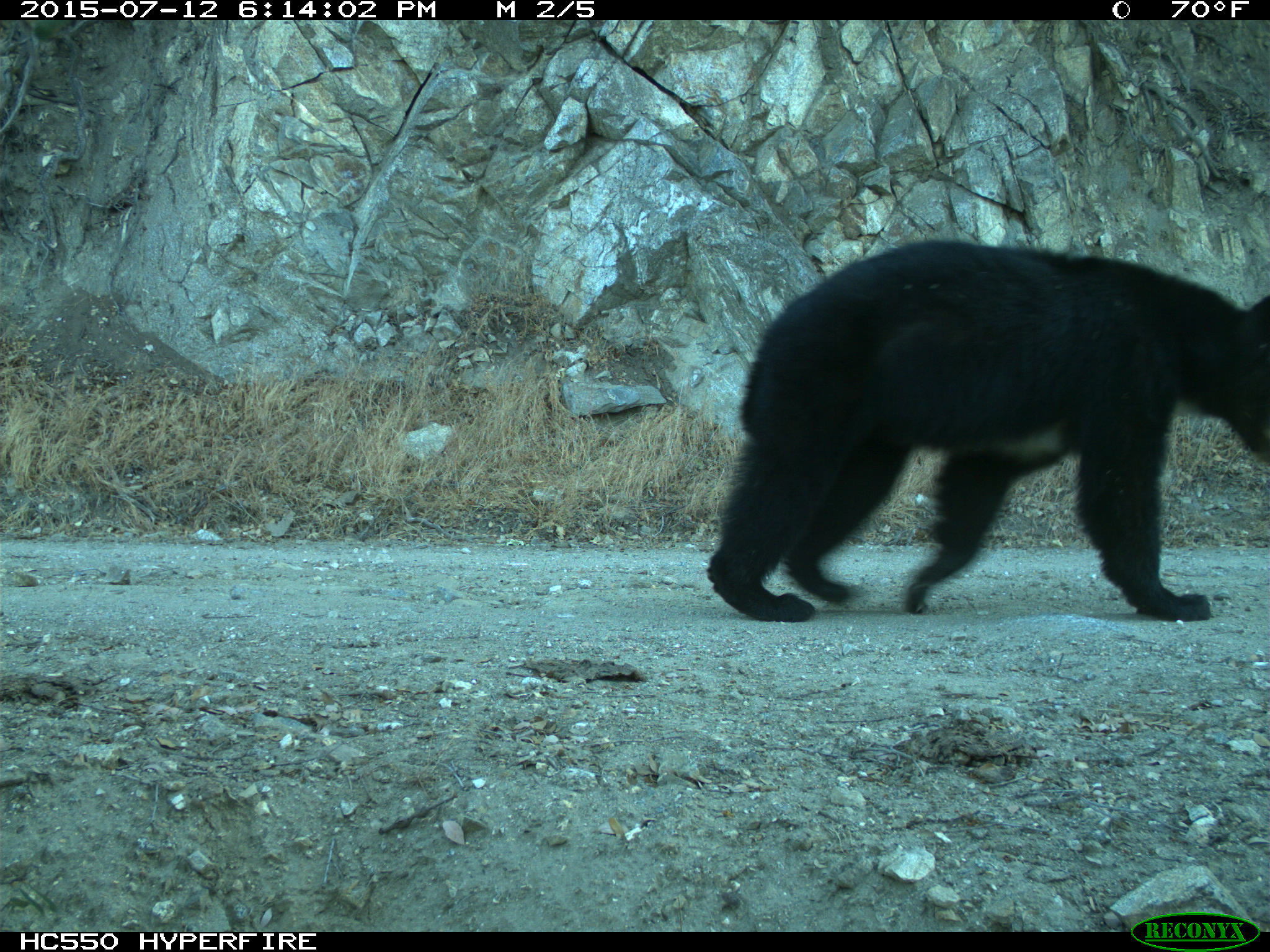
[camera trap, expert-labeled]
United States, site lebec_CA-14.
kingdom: Animalia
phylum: Chordata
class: Mammalia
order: Carnivora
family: Ursidae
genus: Ursus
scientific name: Ursus americanus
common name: american black bear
Ursus americanus (american black bear).